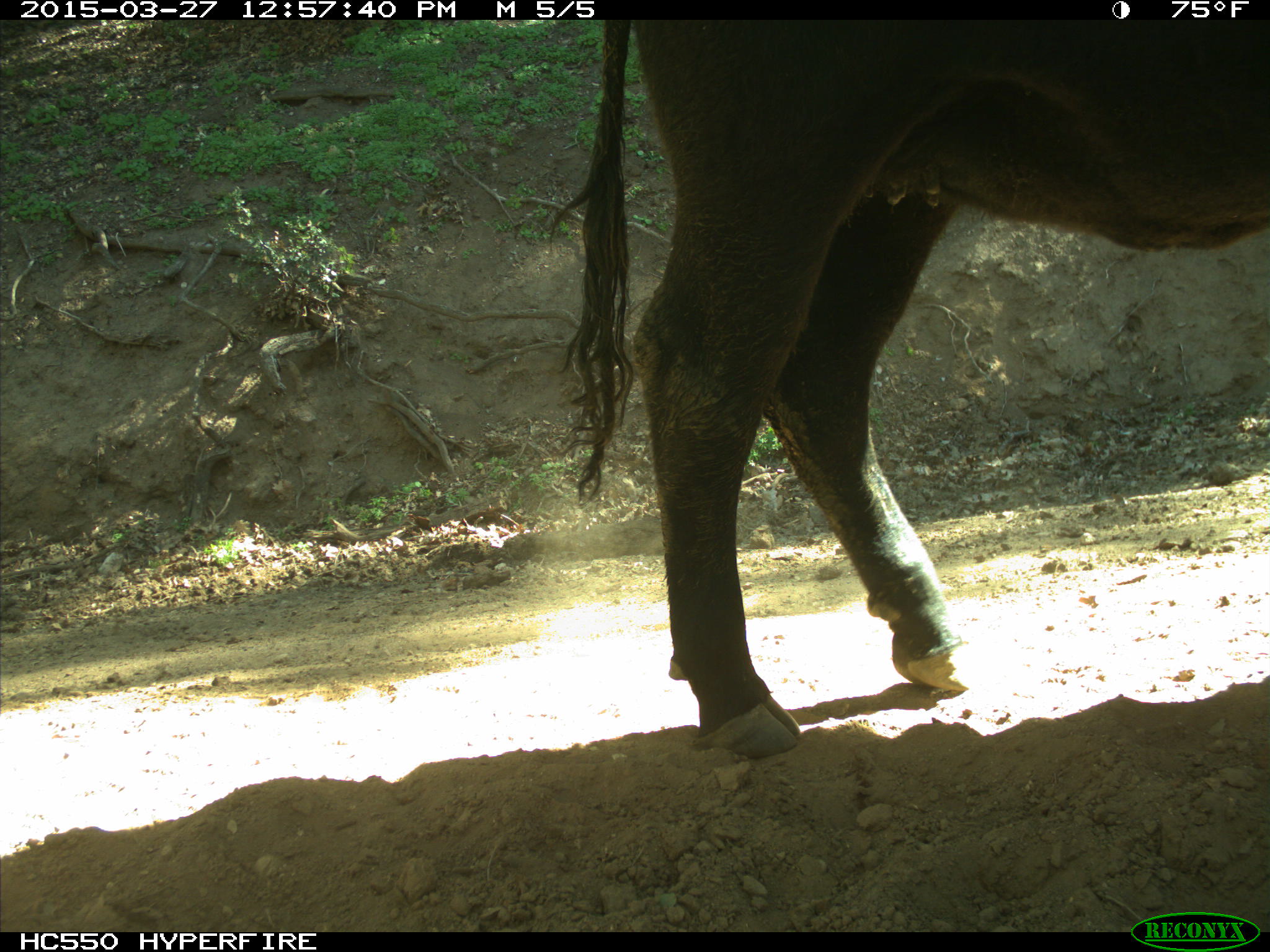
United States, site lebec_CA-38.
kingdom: Animalia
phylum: Chordata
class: Mammalia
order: Artiodactyla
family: Bovidae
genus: Bos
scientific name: Bos taurus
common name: domestic cow